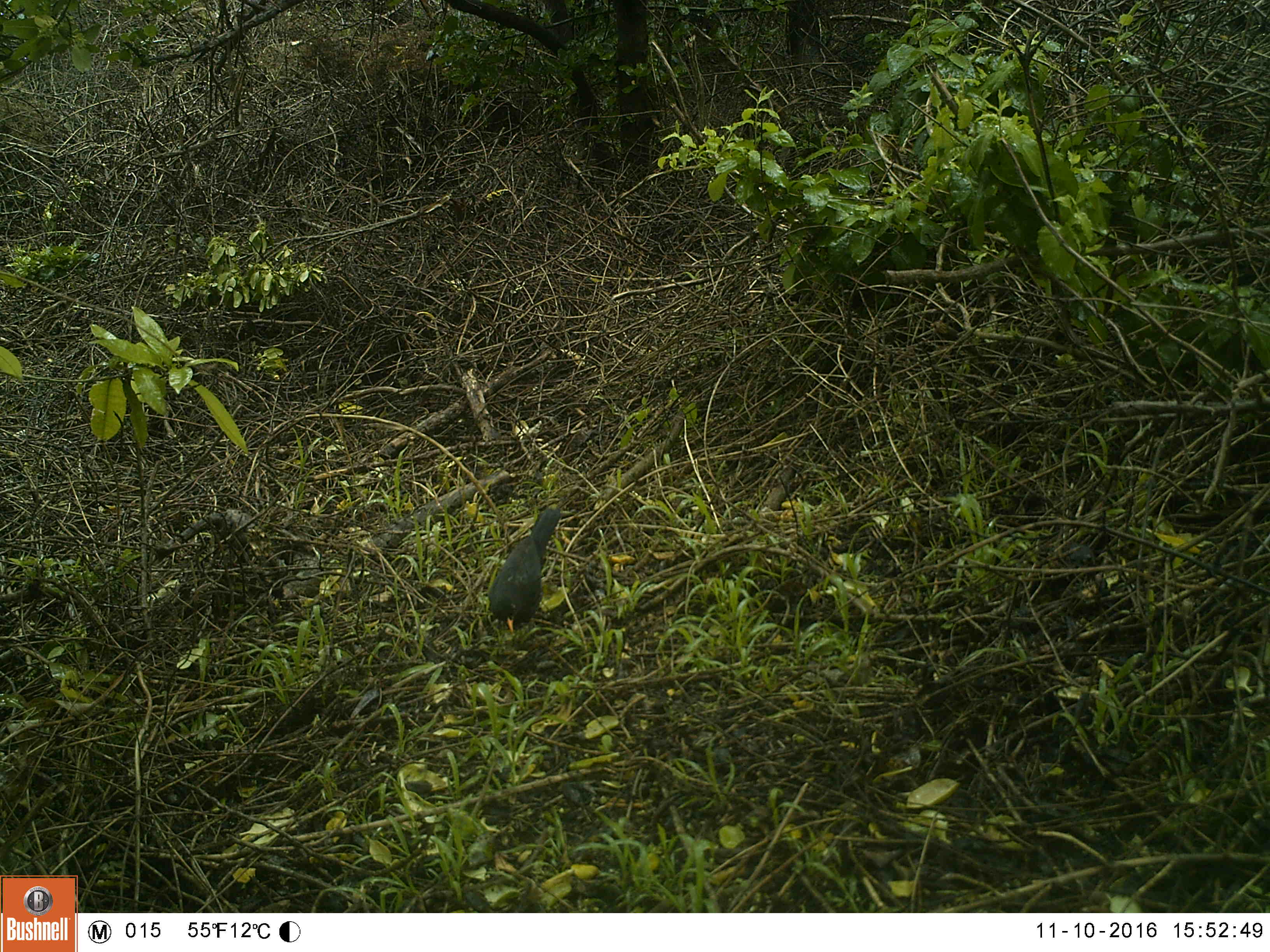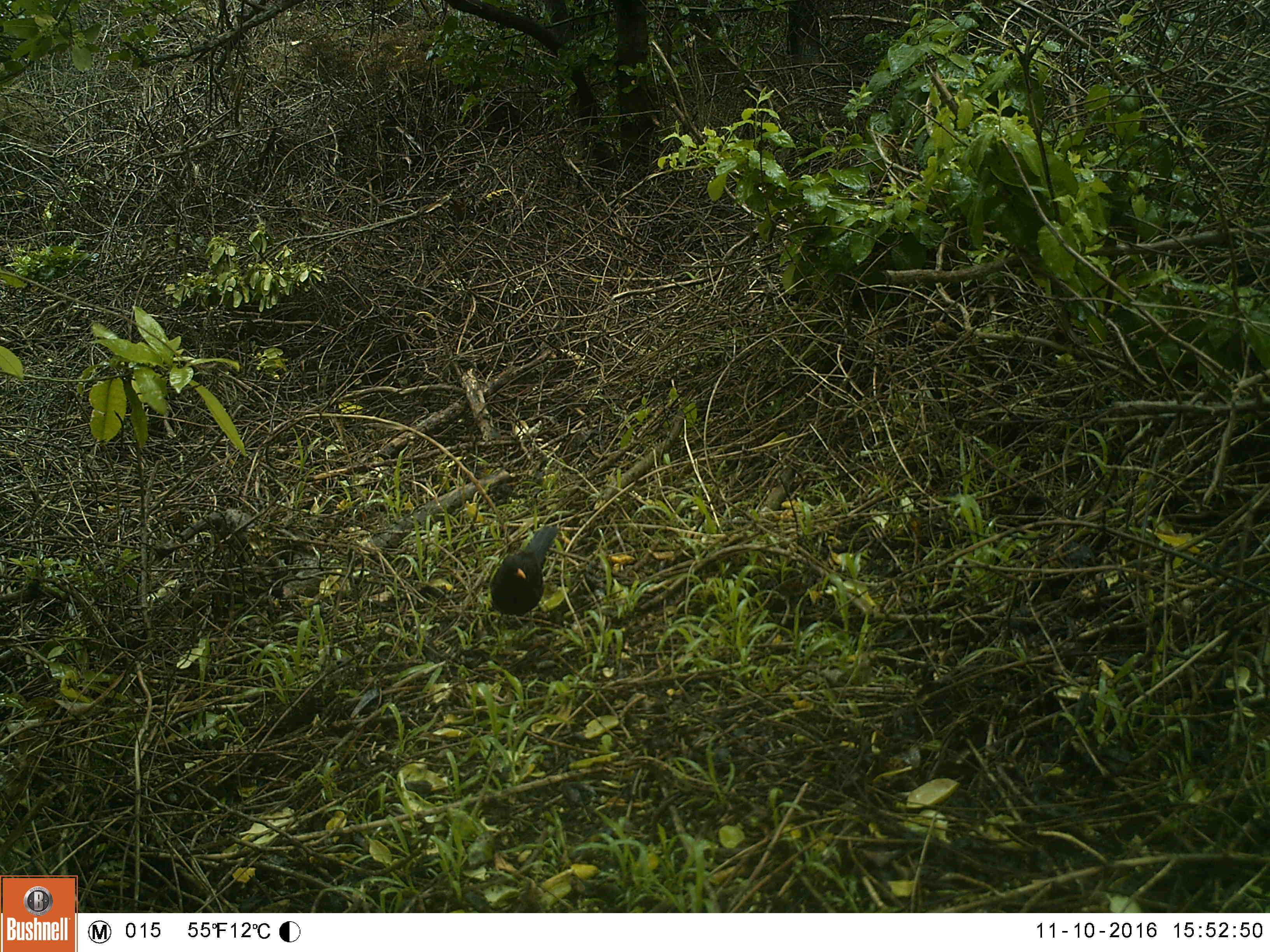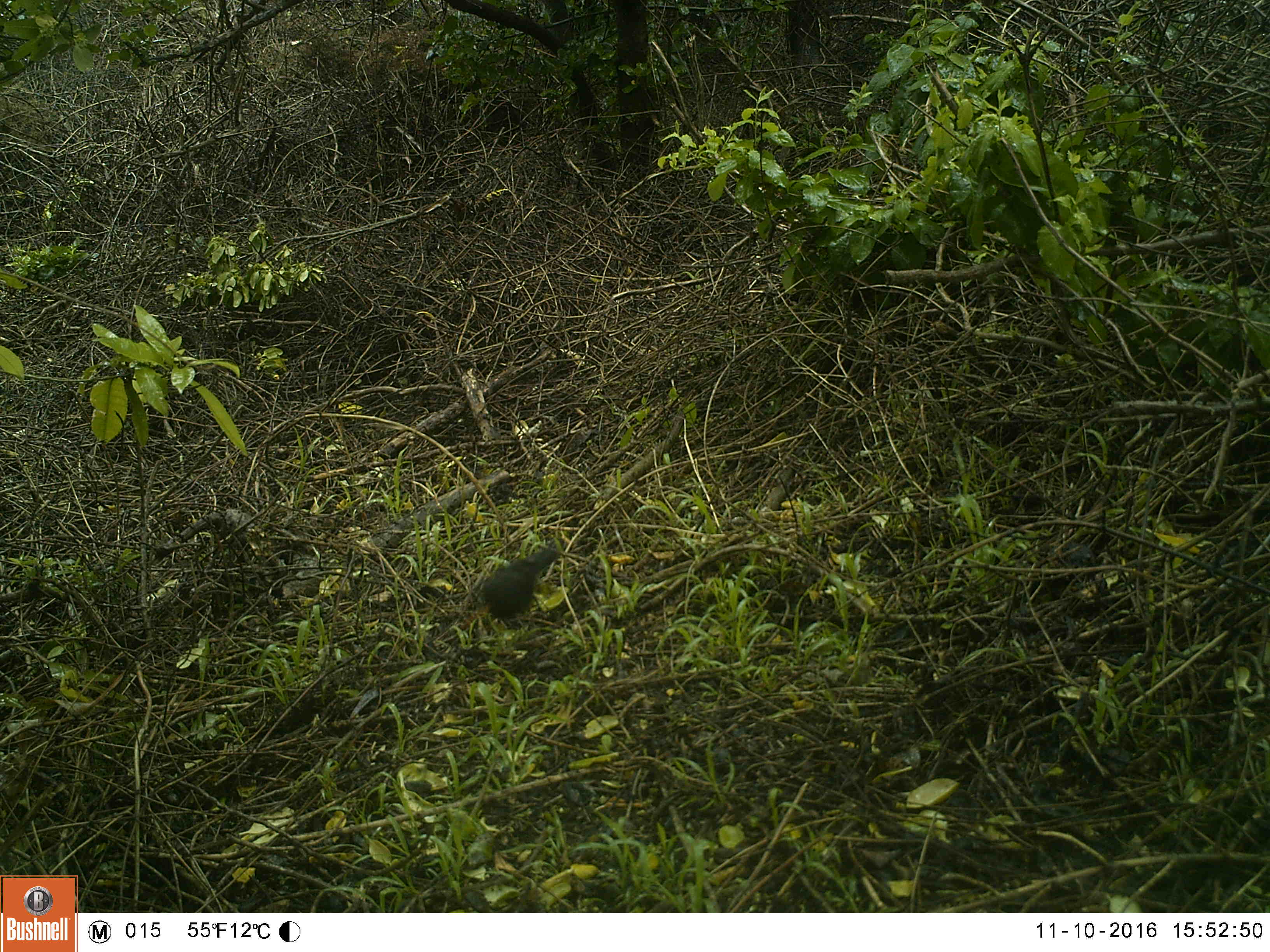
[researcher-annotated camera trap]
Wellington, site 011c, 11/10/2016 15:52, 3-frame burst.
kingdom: Animalia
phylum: Chordata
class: Aves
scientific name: Aves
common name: bird